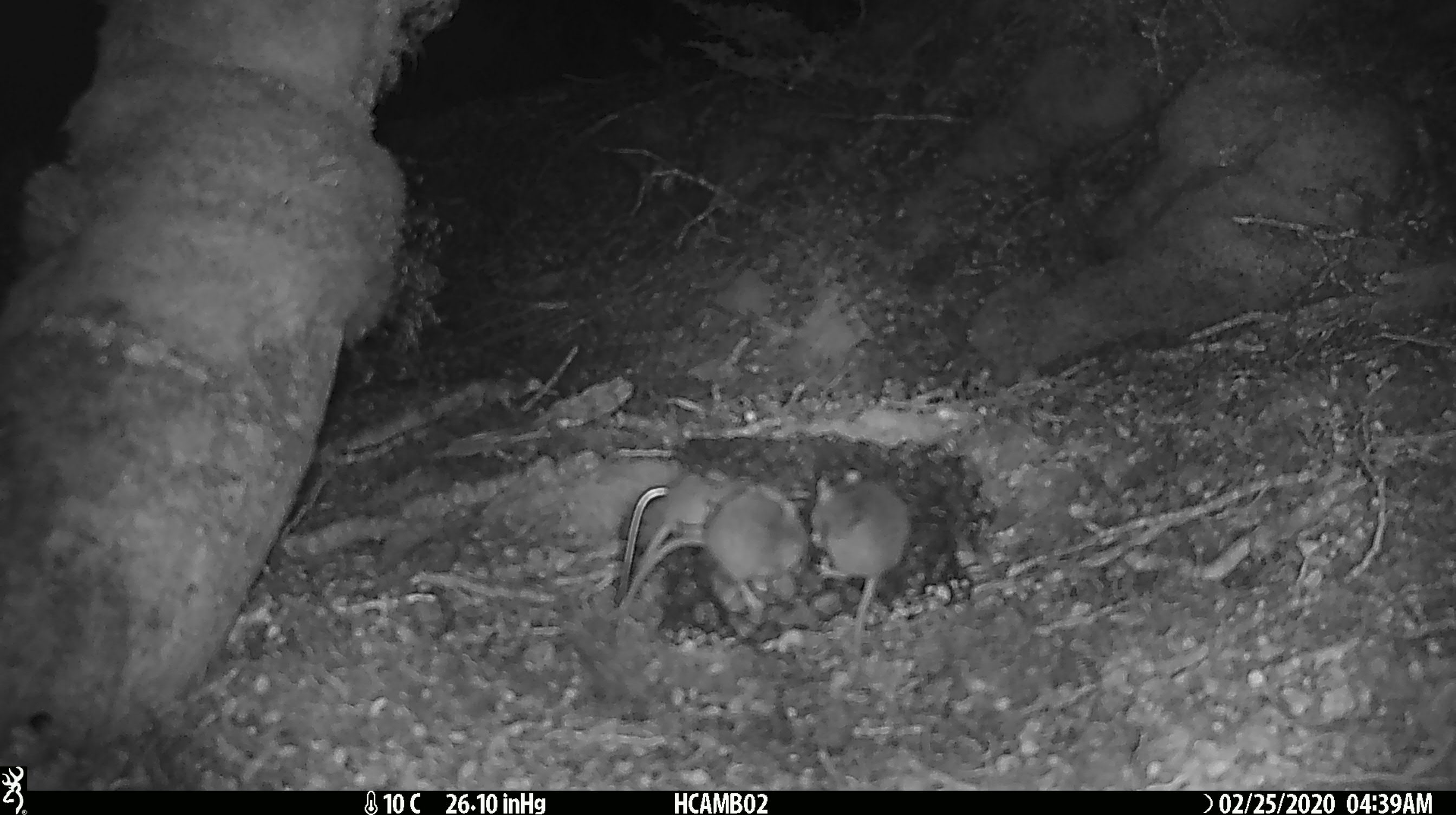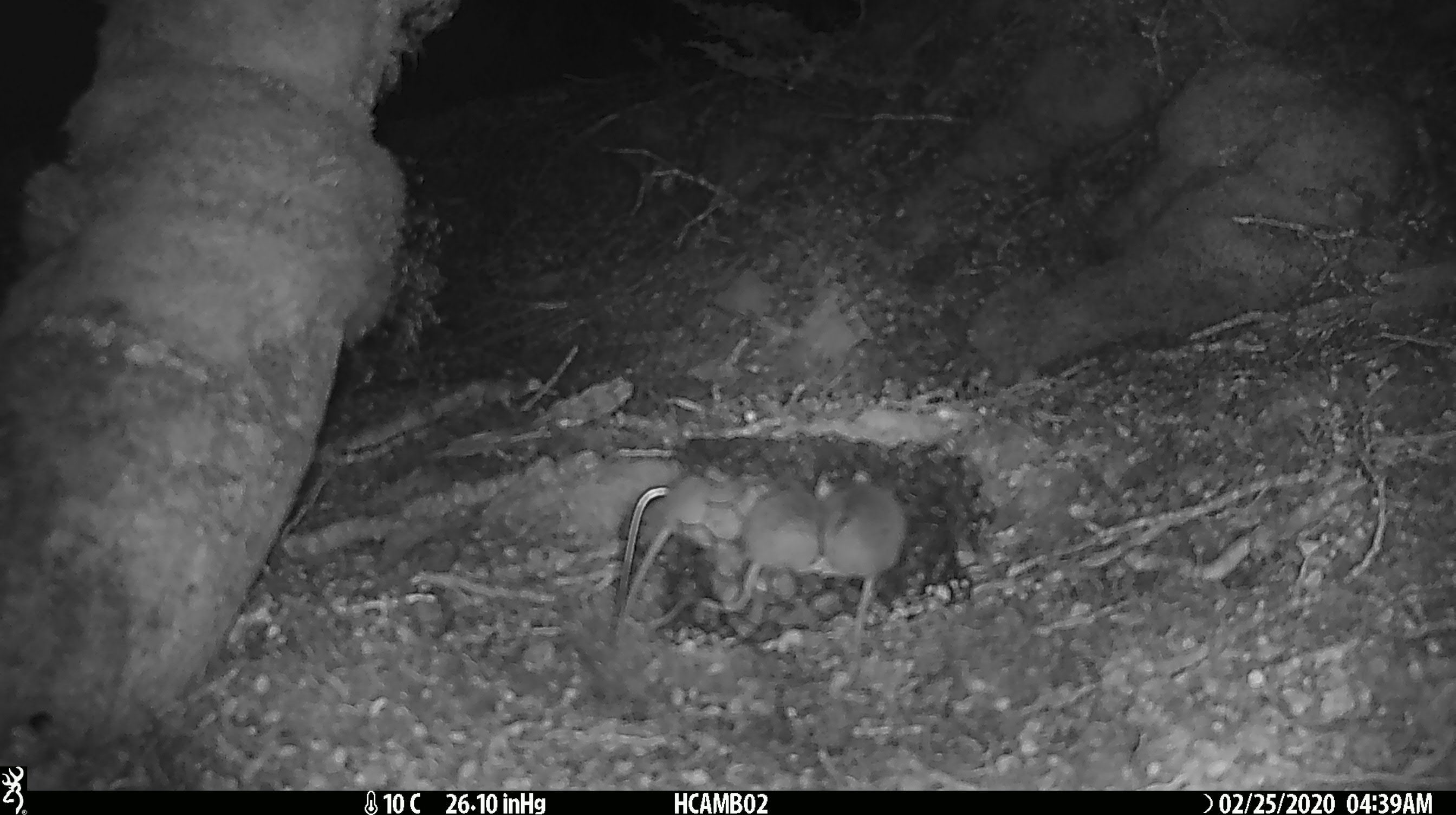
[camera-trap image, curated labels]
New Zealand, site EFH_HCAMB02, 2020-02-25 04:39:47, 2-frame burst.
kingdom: Animalia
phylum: Chordata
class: Mammalia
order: Rodentia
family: Muridae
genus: Mus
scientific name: Mus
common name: mouse